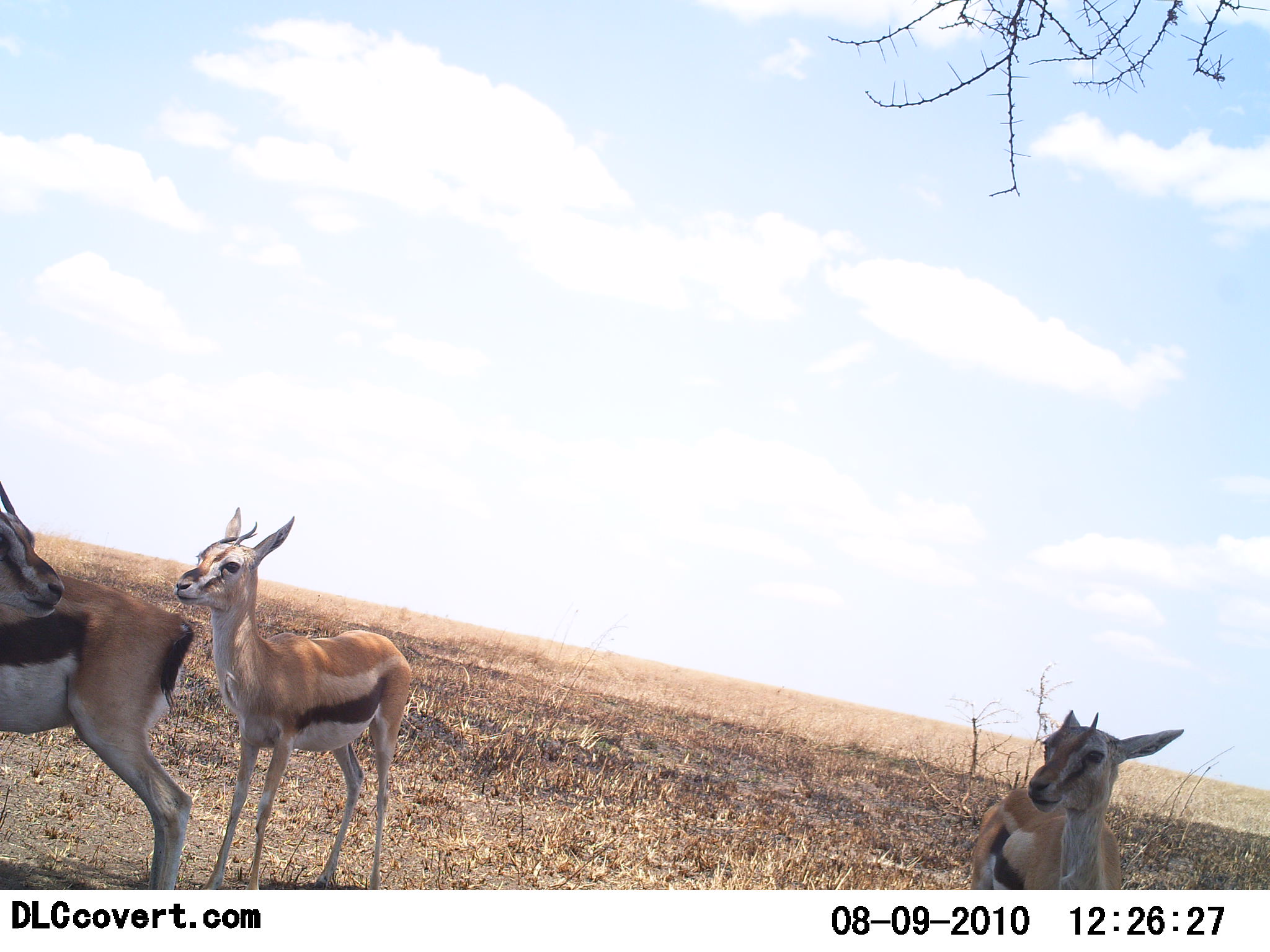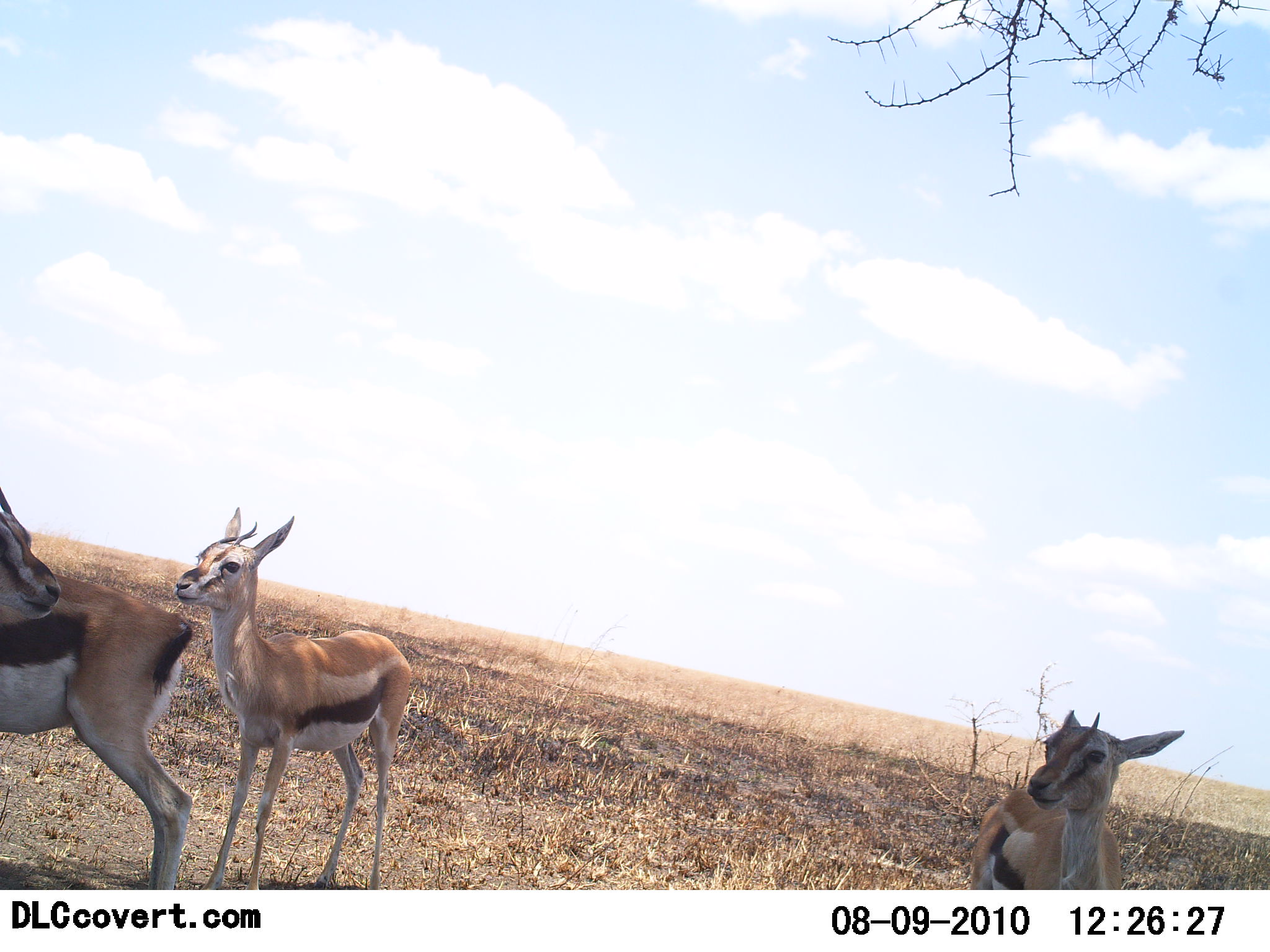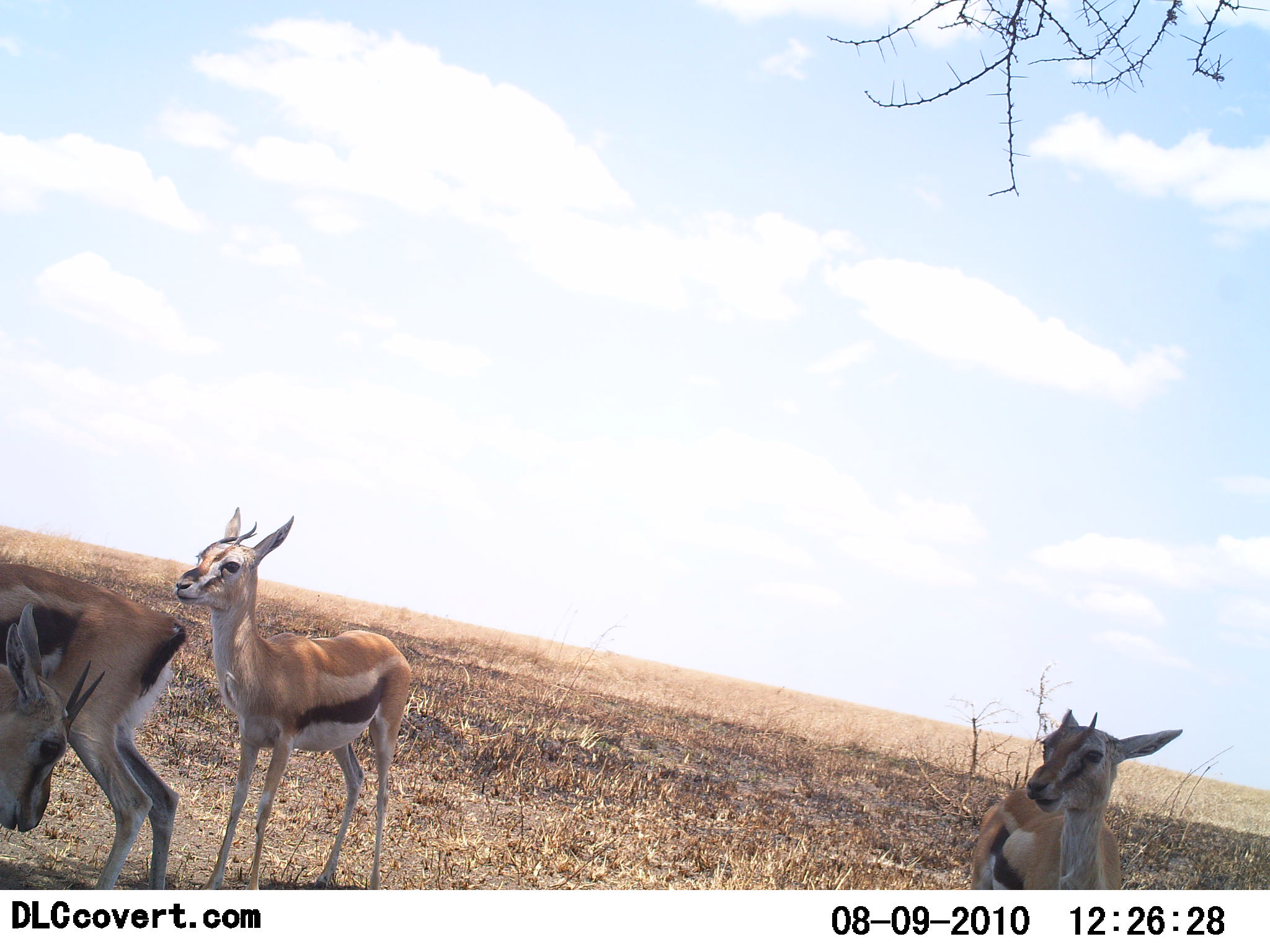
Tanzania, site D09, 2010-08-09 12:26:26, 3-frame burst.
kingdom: Animalia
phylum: Chordata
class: Mammalia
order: Artiodactyla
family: Bovidae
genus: Eudorcas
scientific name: Eudorcas thomsonii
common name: thomson's gazelle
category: gazellethomsons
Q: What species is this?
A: Gazellethomsons (thomson's gazelle) (Eudorcas thomsonii).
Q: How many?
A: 3.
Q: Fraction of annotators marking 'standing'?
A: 88%.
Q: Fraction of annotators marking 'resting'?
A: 6%.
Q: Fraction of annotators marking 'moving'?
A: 0%.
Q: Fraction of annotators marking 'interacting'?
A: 6%.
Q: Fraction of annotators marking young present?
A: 38%.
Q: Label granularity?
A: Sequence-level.